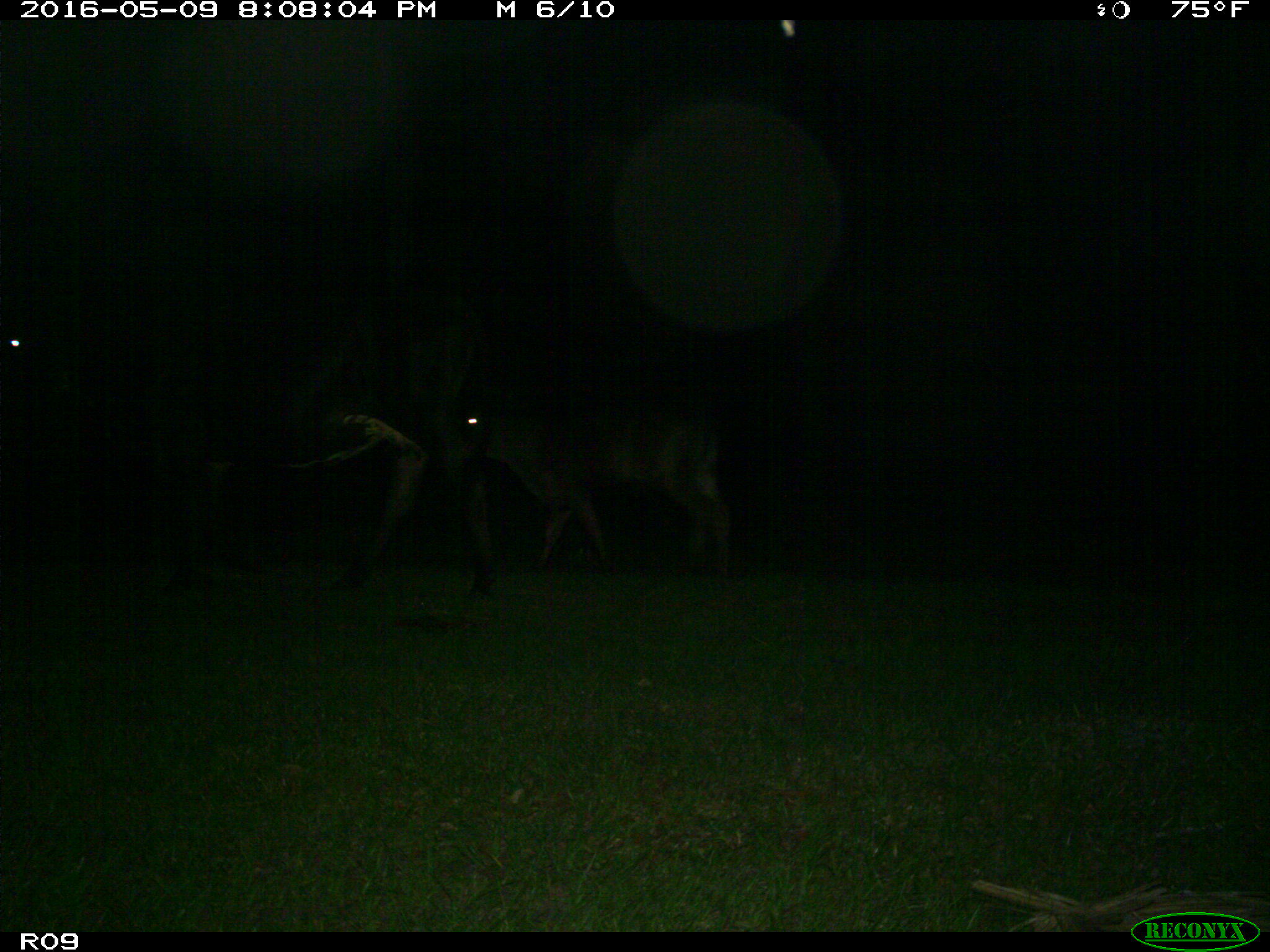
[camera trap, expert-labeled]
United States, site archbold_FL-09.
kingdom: Animalia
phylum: Chordata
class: Mammalia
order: Artiodactyla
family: Bovidae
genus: Bos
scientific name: Bos taurus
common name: domestic cow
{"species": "Bos taurus (domestic cow)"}